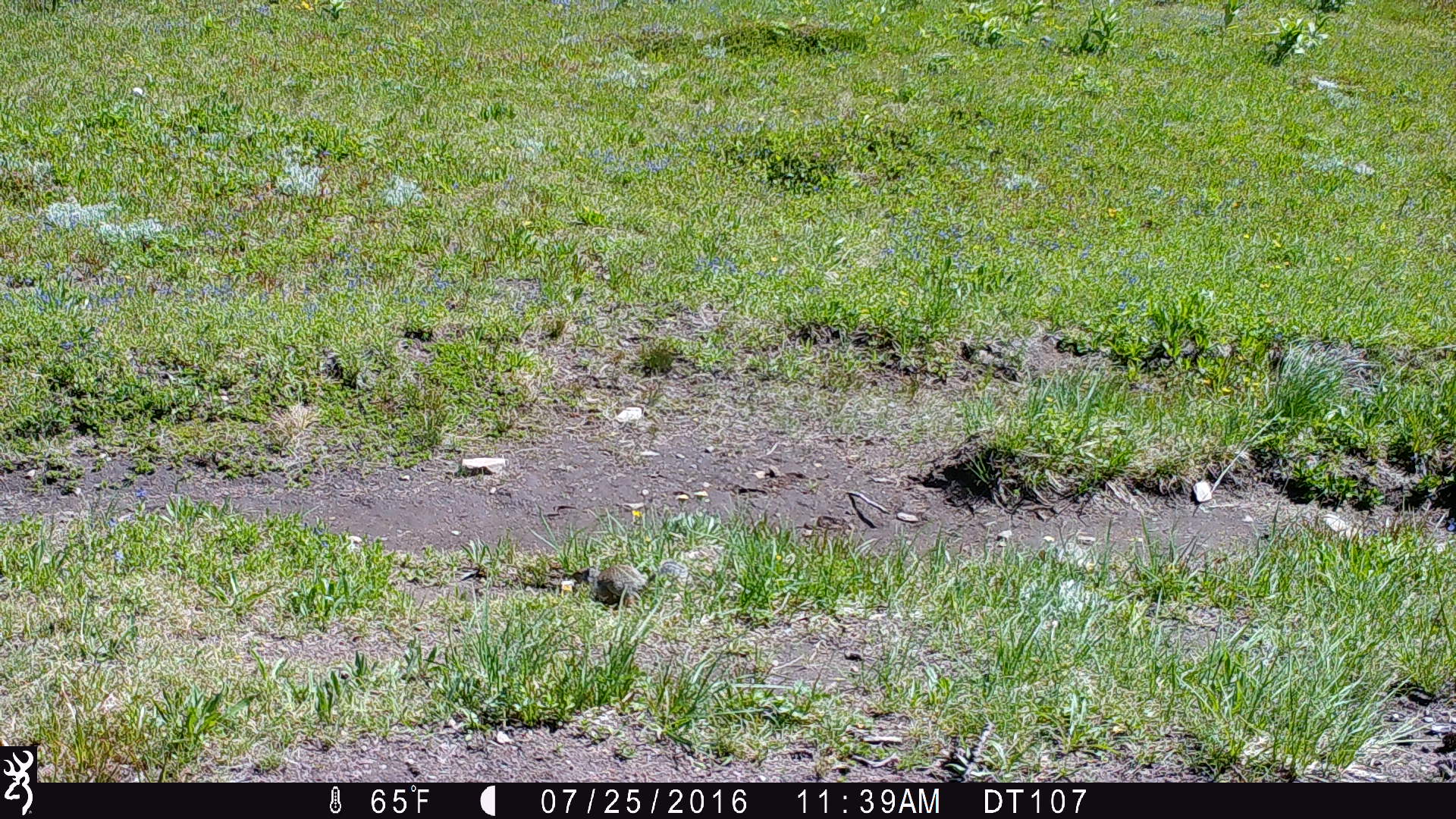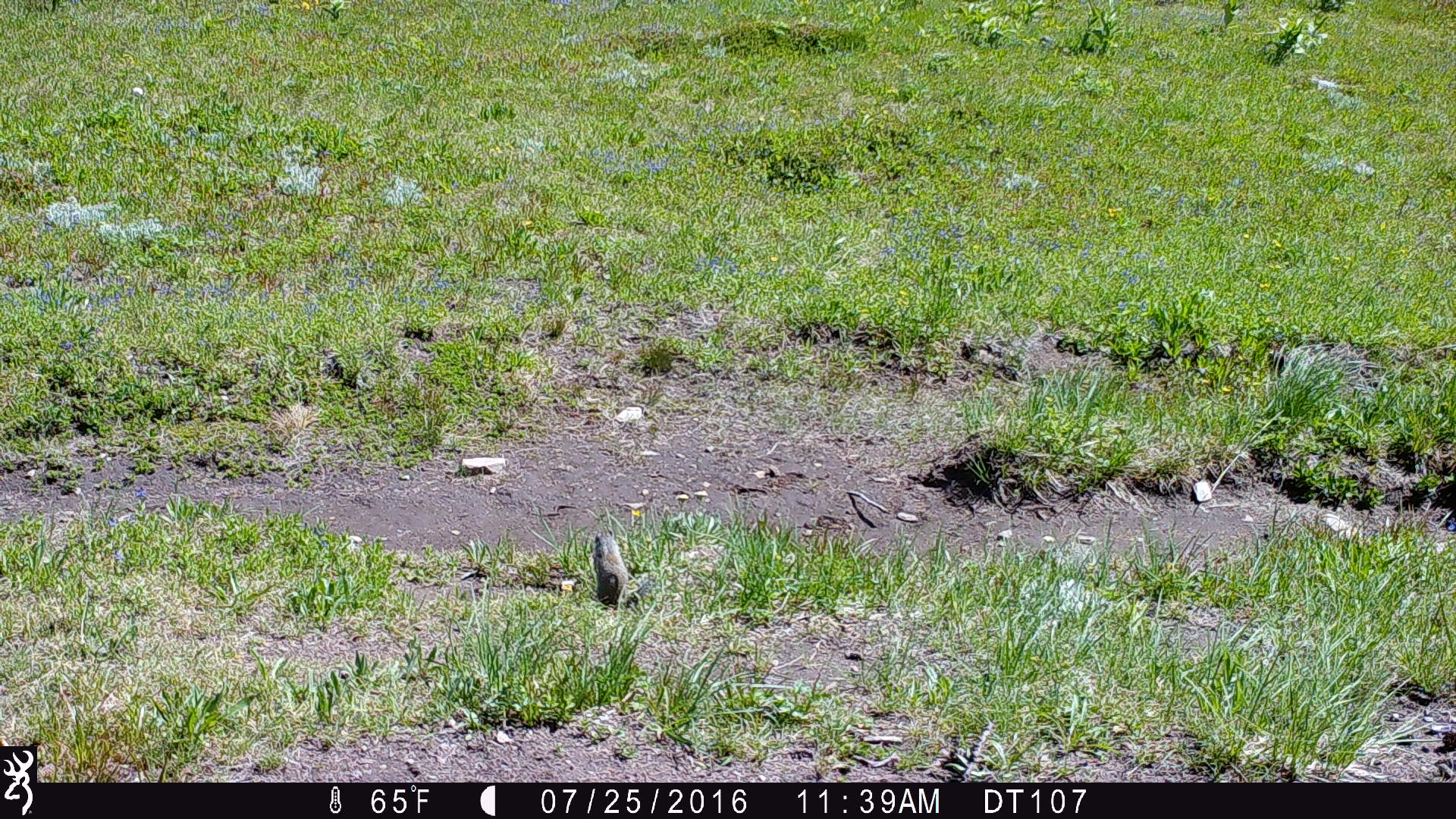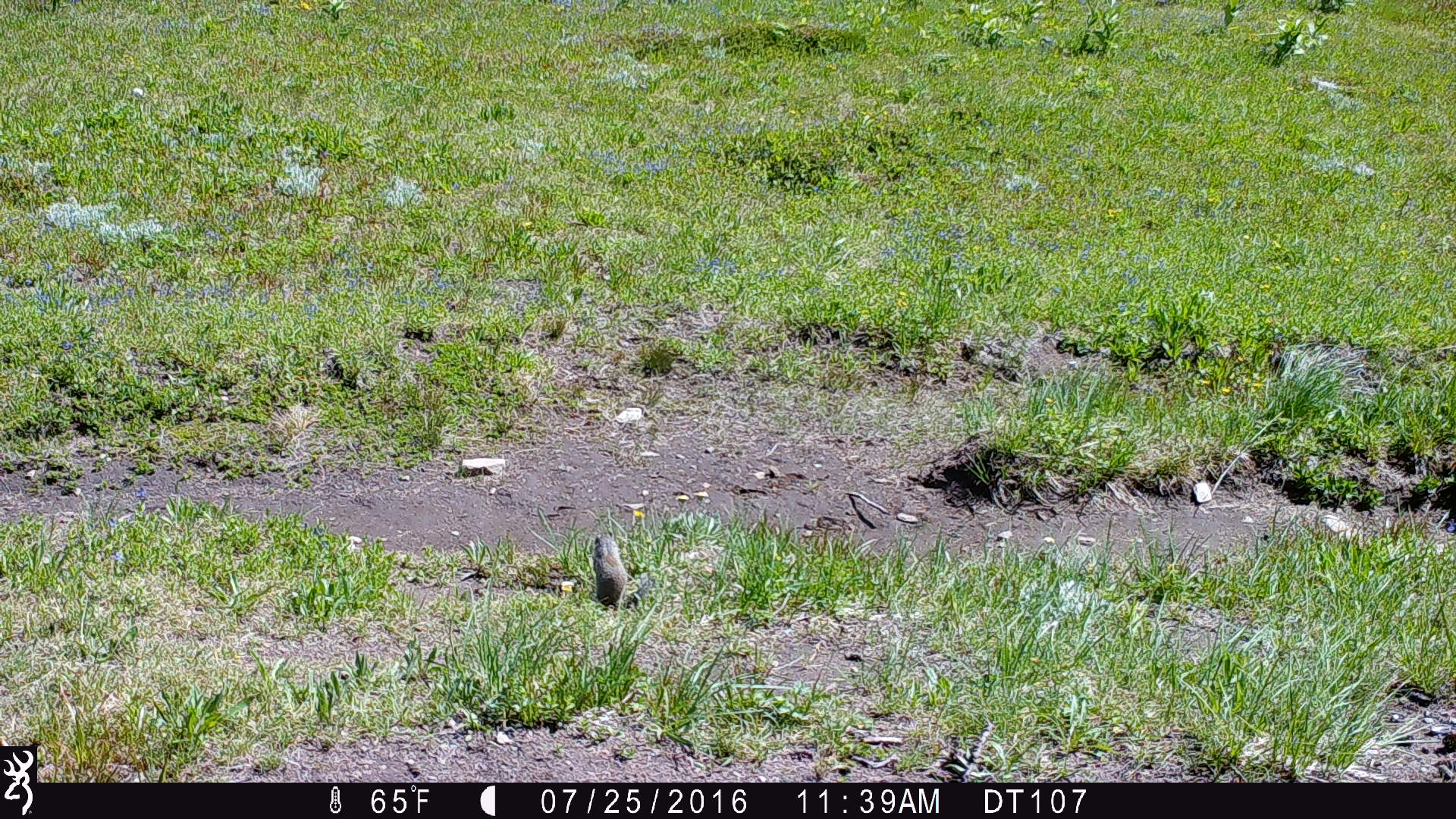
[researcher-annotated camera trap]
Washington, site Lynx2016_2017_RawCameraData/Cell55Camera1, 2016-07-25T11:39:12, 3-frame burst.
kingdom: Animalia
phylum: Chordata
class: Mammalia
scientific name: Mammalia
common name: small mammal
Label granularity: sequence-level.